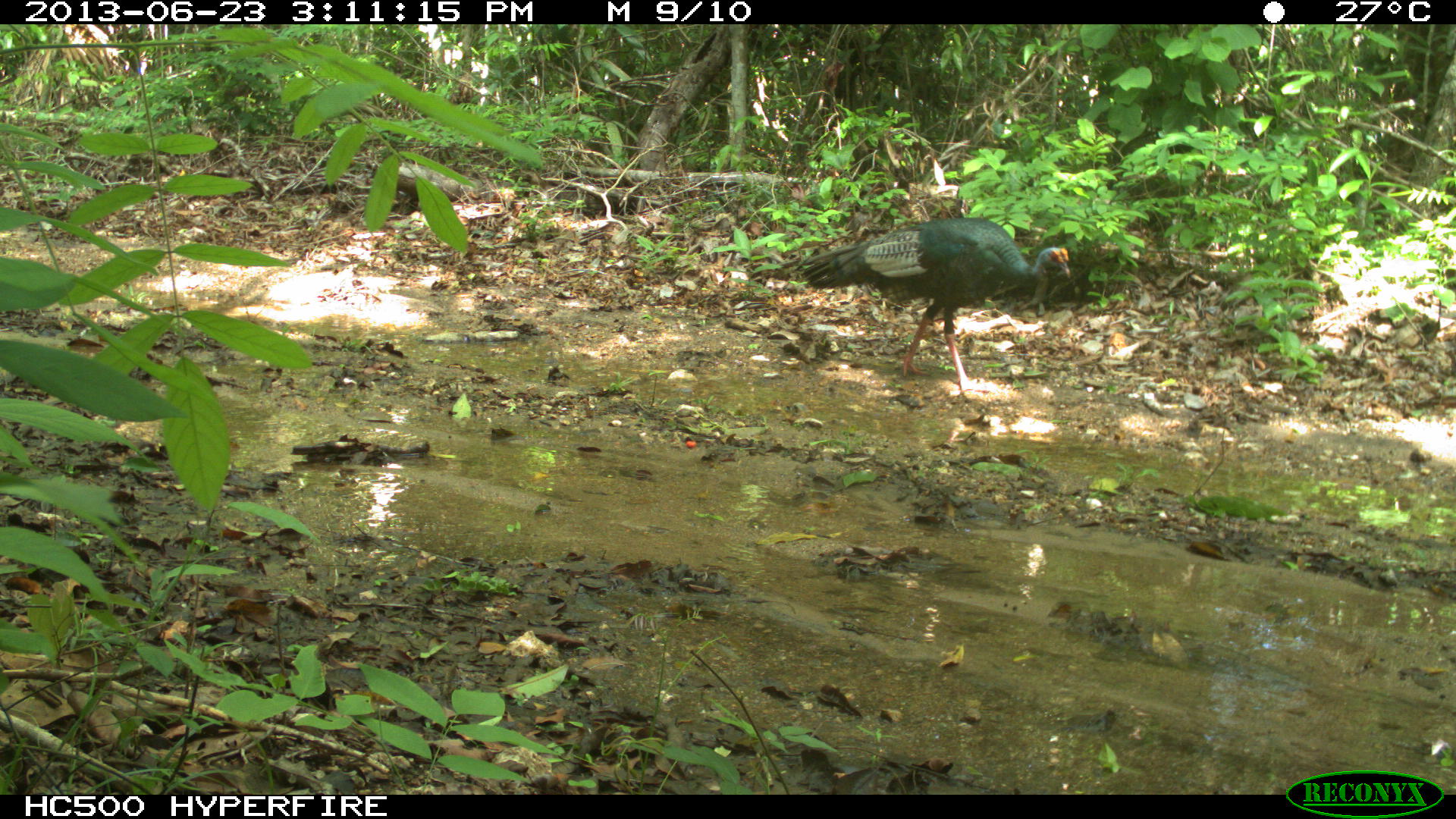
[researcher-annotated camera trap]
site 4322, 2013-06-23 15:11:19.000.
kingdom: Animalia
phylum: Chordata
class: Aves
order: Galliformes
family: Phasianidae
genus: Meleagris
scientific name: Meleagris ocellata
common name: ocellated turkey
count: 2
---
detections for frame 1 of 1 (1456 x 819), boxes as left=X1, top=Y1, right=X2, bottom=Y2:
meleagris ocellata: left=799, top=216, right=1070, bottom=395